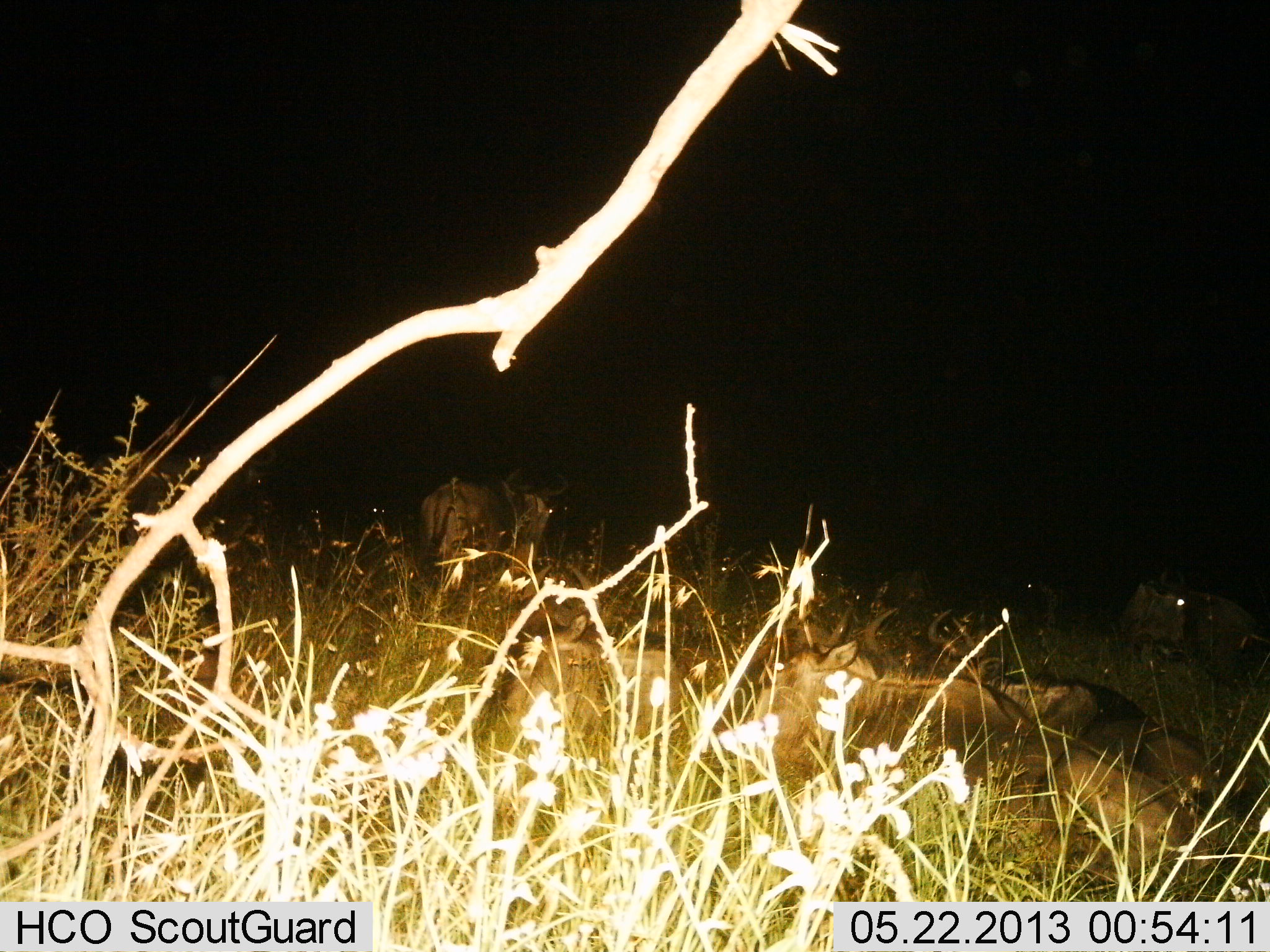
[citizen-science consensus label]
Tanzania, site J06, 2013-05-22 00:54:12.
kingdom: Animalia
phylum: Chordata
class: Mammalia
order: Artiodactyla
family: Bovidae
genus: Connochaetes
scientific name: Connochaetes taurinus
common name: blue wildebeest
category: wildebeest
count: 8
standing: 40%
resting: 90%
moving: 0%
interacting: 0%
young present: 10%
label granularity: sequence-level